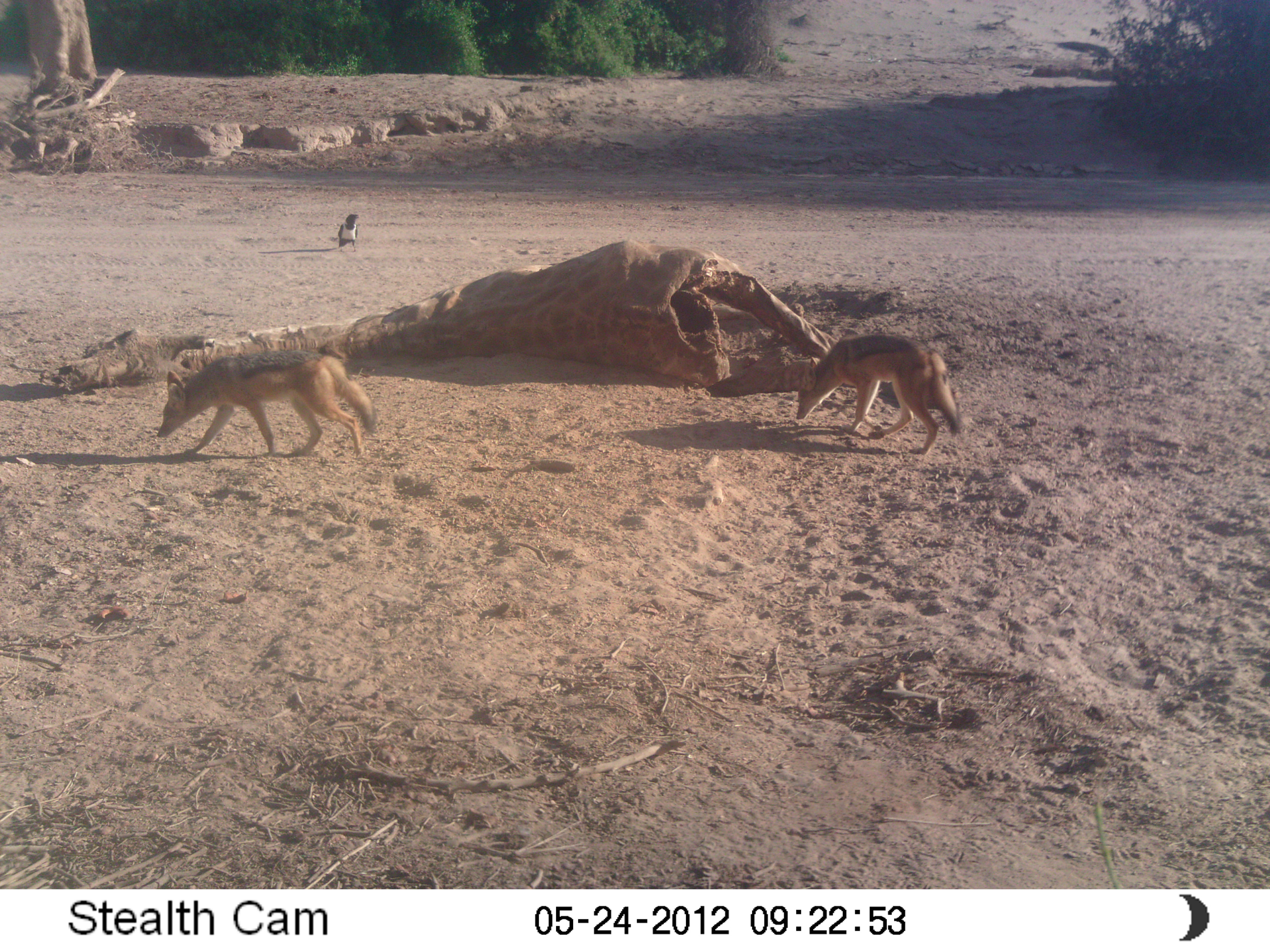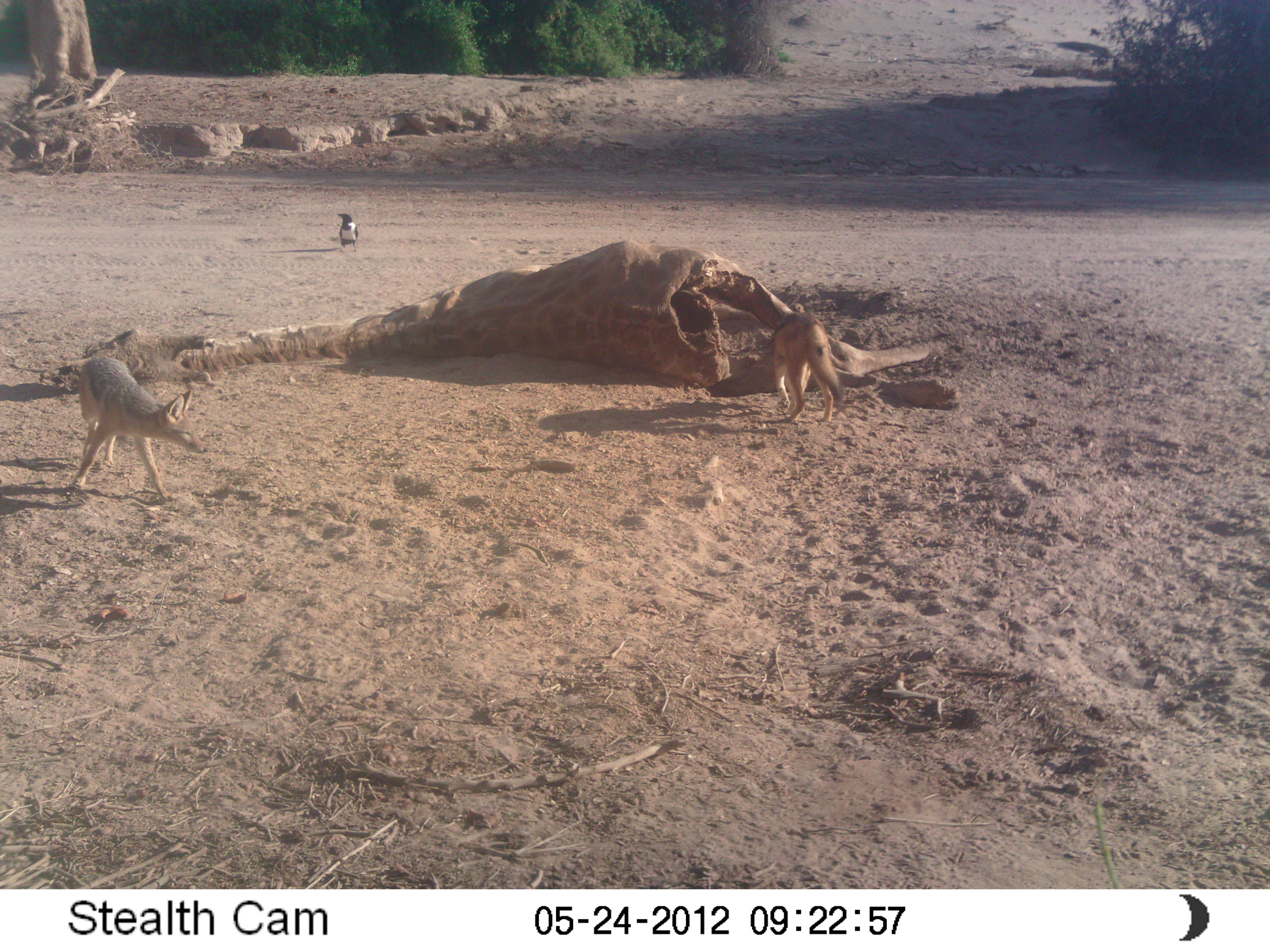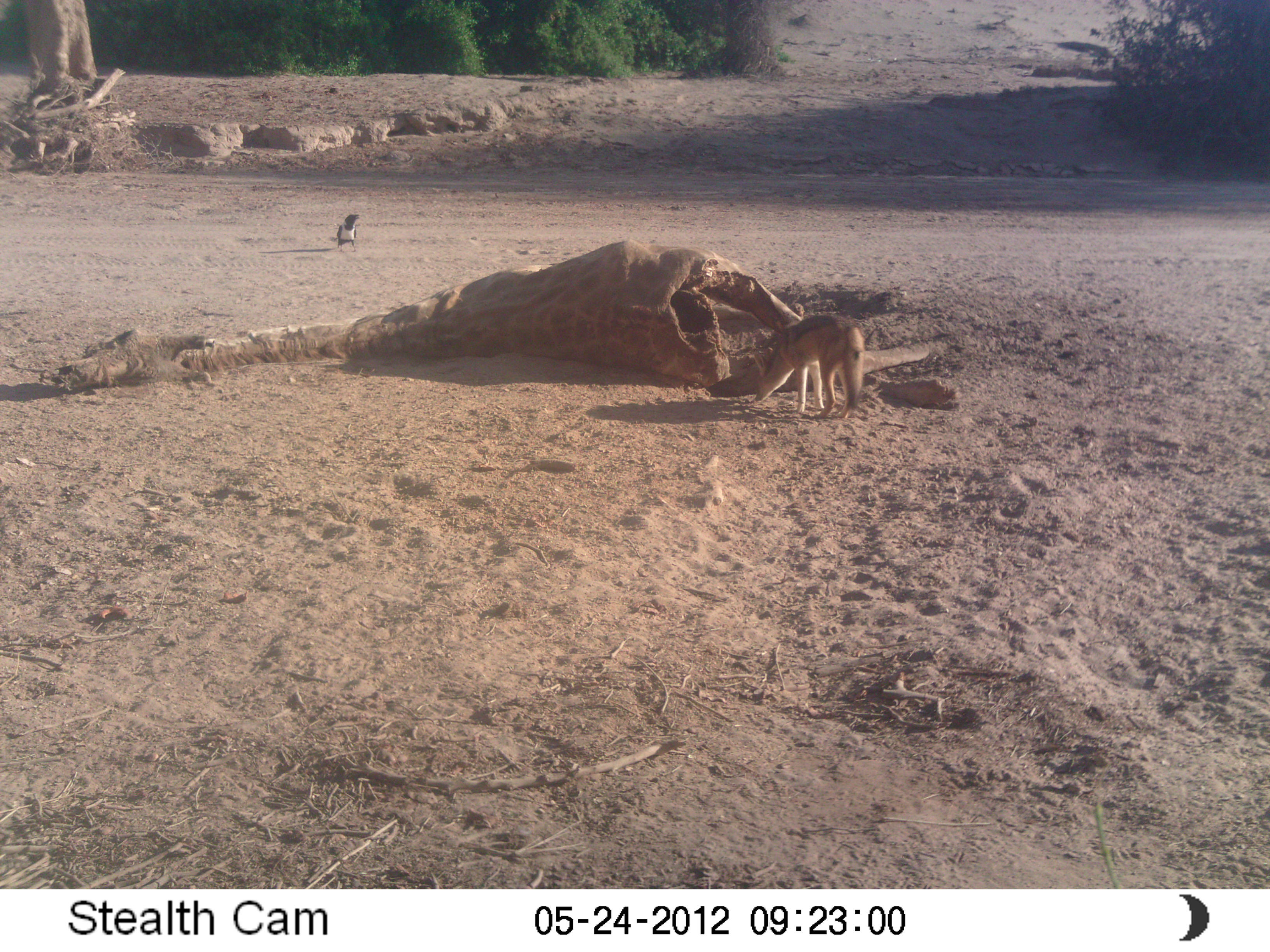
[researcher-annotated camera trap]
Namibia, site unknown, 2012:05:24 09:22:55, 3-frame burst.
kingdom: Animalia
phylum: Chordata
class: Mammalia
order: Carnivora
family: Canidae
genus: Lupulella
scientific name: Lupulella mesomelas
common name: black-backed jackal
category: canis mesomelas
Canis mesomelas (black-backed jackal) (Lupulella mesomelas).